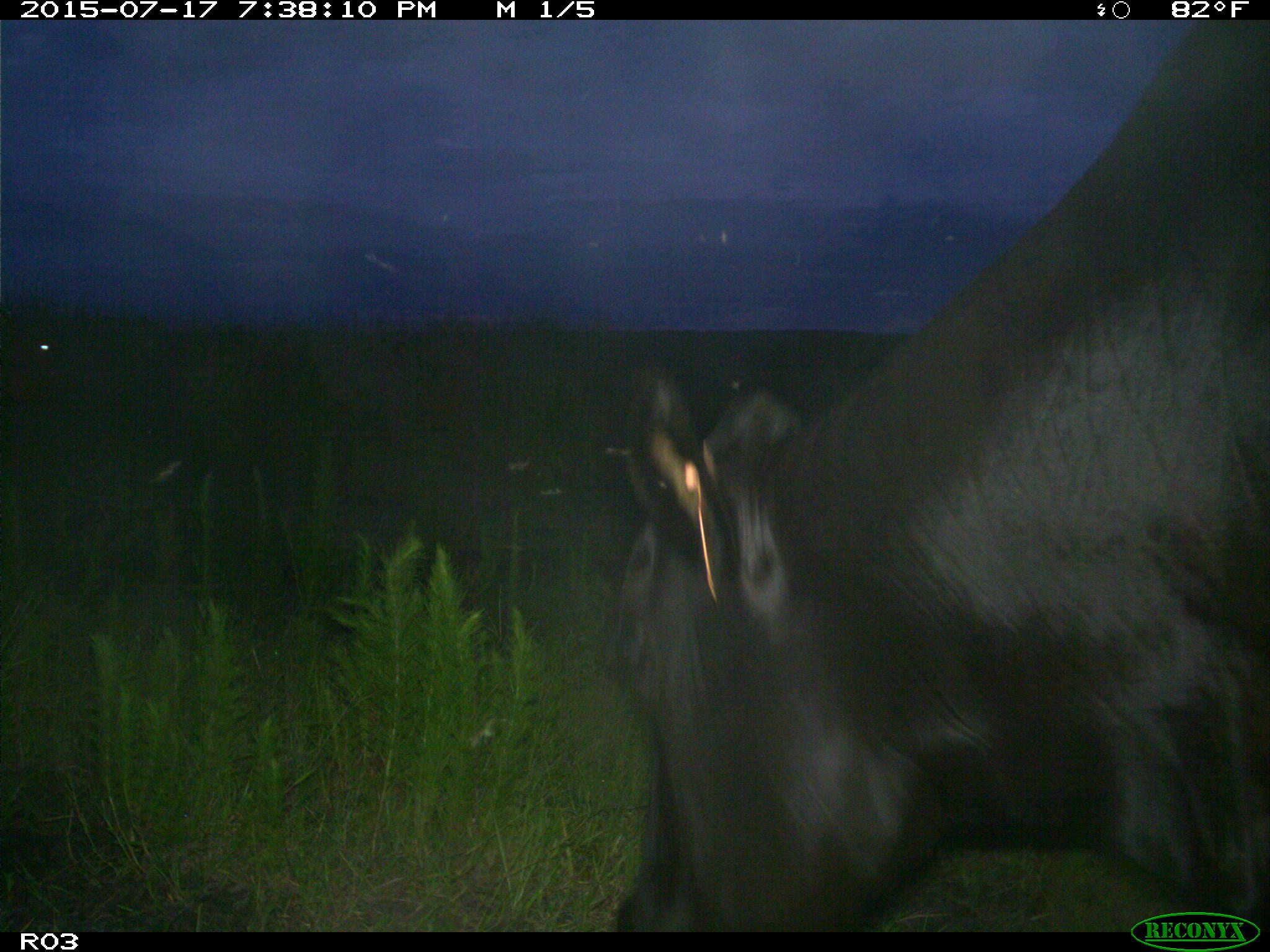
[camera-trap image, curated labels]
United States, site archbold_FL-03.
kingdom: Animalia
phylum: Chordata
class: Mammalia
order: Artiodactyla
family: Bovidae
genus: Bos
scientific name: Bos taurus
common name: domestic cow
Bos taurus (domestic cow).